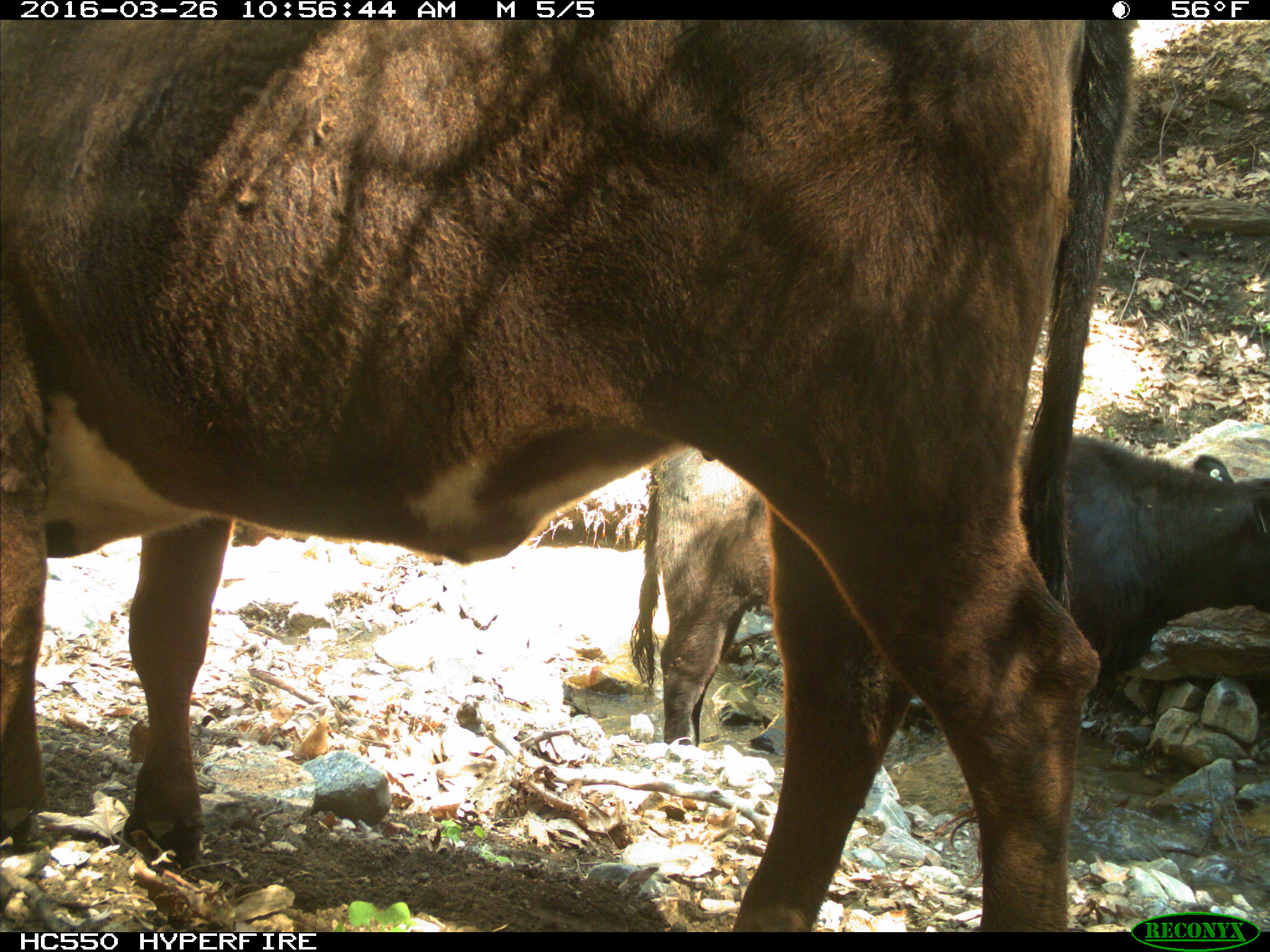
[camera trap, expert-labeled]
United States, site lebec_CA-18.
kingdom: Animalia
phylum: Chordata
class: Mammalia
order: Artiodactyla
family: Bovidae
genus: Bos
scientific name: Bos taurus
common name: domestic cow